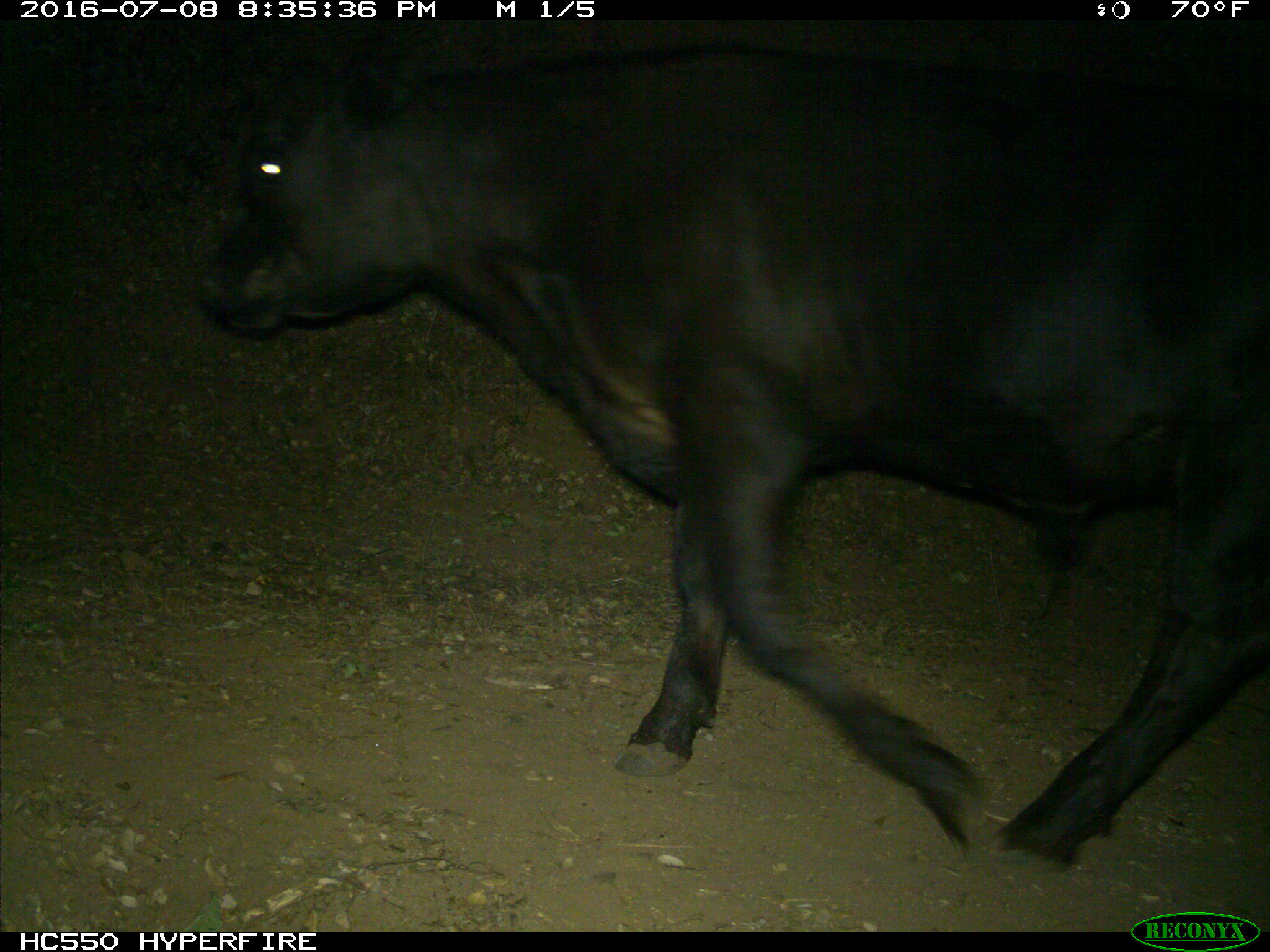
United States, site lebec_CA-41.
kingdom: Animalia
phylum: Chordata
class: Mammalia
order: Artiodactyla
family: Bovidae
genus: Bos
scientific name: Bos taurus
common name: domestic cow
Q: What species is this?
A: Bos taurus (domestic cow).